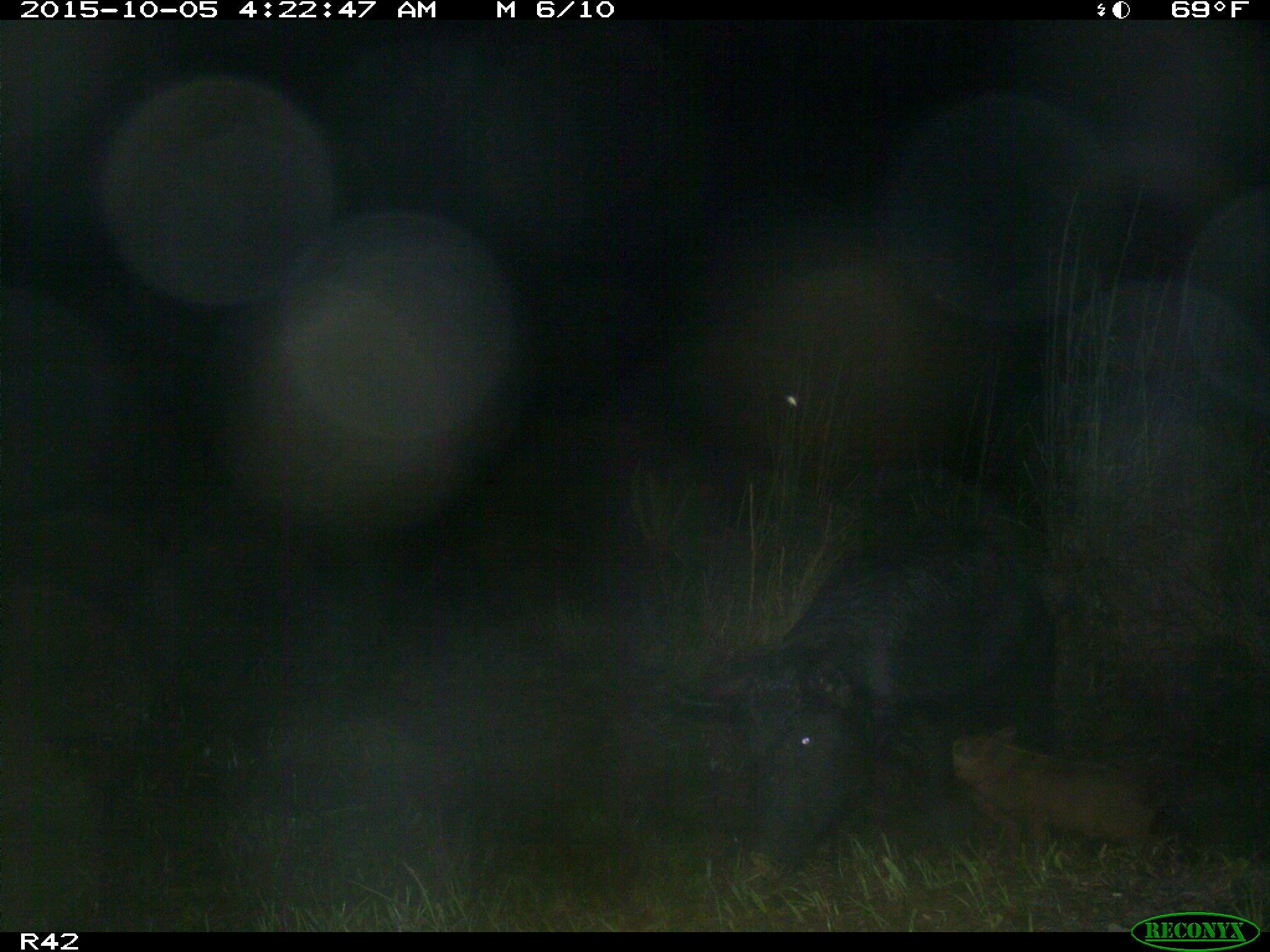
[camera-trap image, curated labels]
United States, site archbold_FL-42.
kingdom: Animalia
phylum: Chordata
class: Mammalia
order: Artiodactyla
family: Suidae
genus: Sus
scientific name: Sus scrofa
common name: wild boar